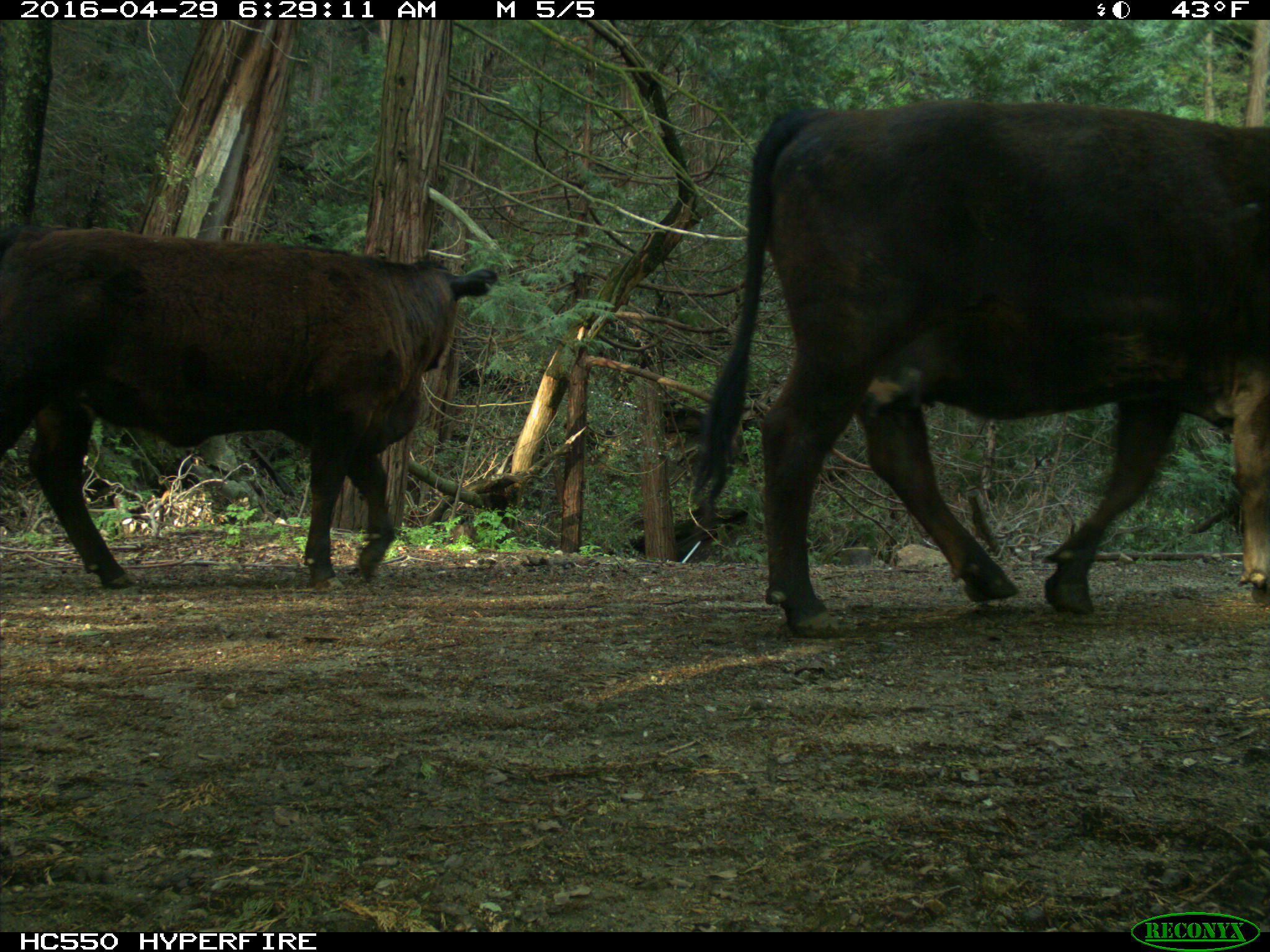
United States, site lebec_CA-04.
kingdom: Animalia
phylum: Chordata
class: Mammalia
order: Artiodactyla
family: Bovidae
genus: Bos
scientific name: Bos taurus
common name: domestic cow